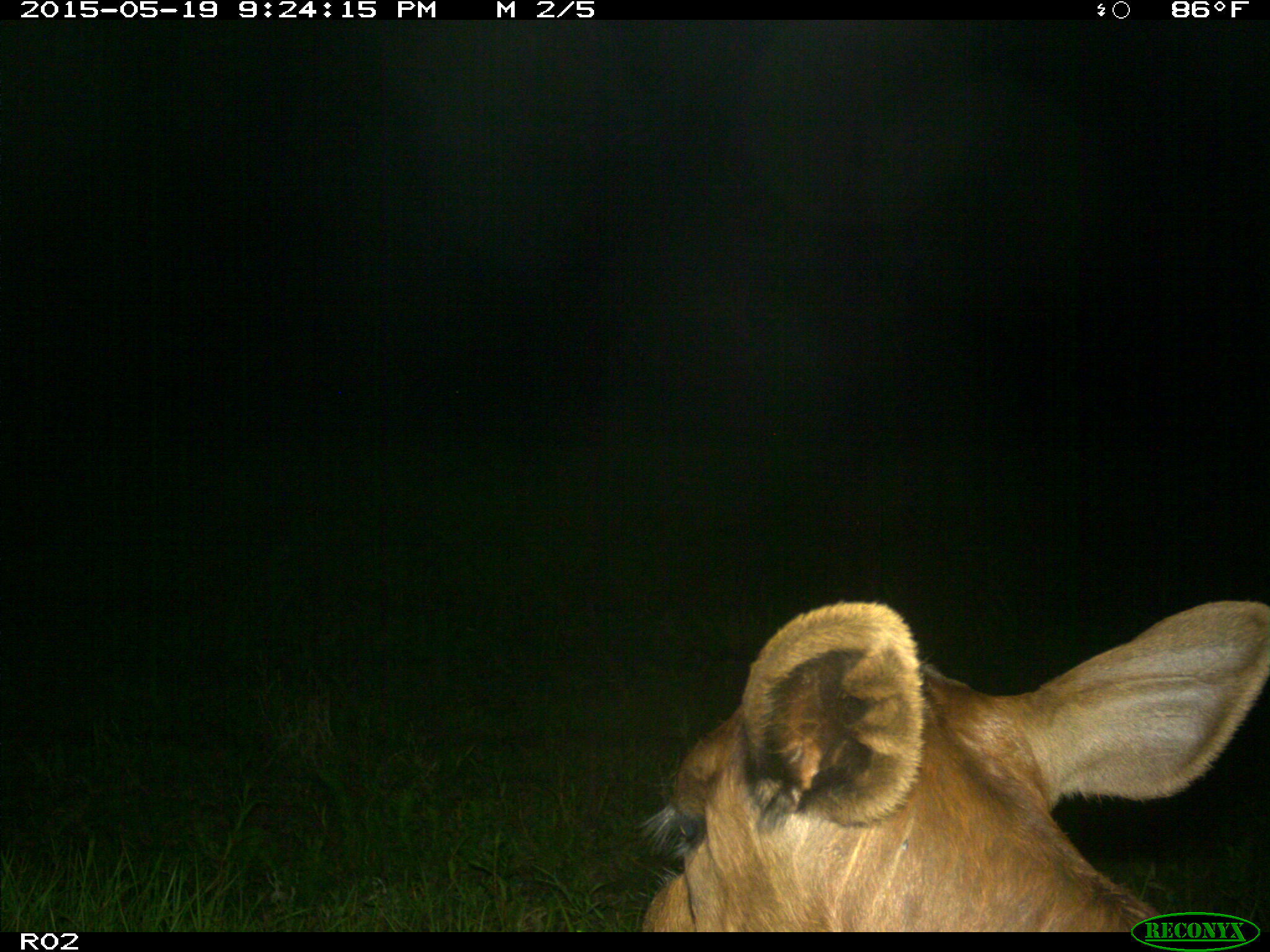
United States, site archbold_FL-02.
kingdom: Animalia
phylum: Chordata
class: Mammalia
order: Artiodactyla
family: Bovidae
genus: Bos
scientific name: Bos taurus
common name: domestic cow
Bos taurus (domestic cow).